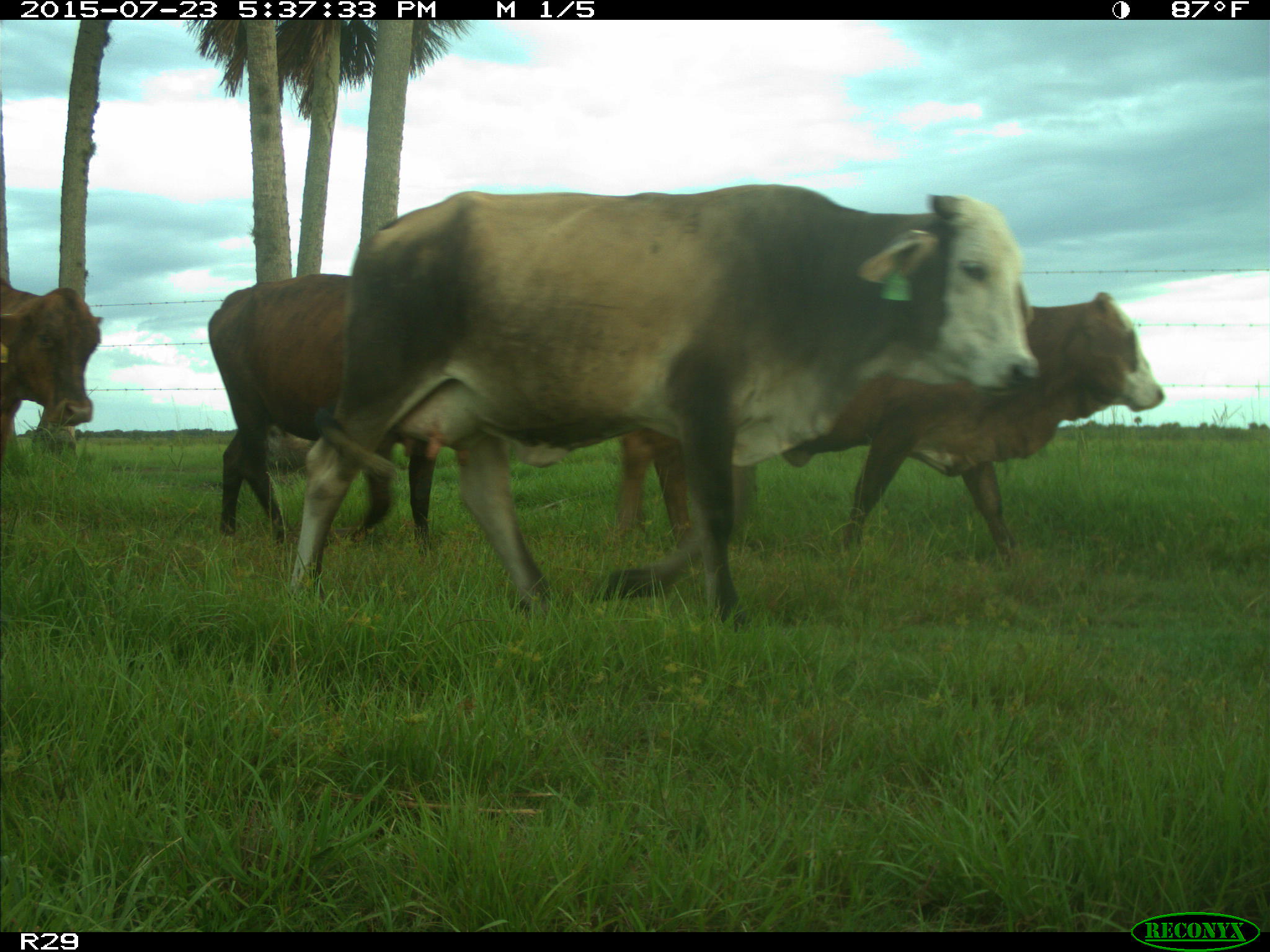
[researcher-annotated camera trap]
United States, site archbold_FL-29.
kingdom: Animalia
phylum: Chordata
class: Mammalia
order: Artiodactyla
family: Bovidae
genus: Bos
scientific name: Bos taurus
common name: domestic cow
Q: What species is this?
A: Bos taurus (domestic cow).